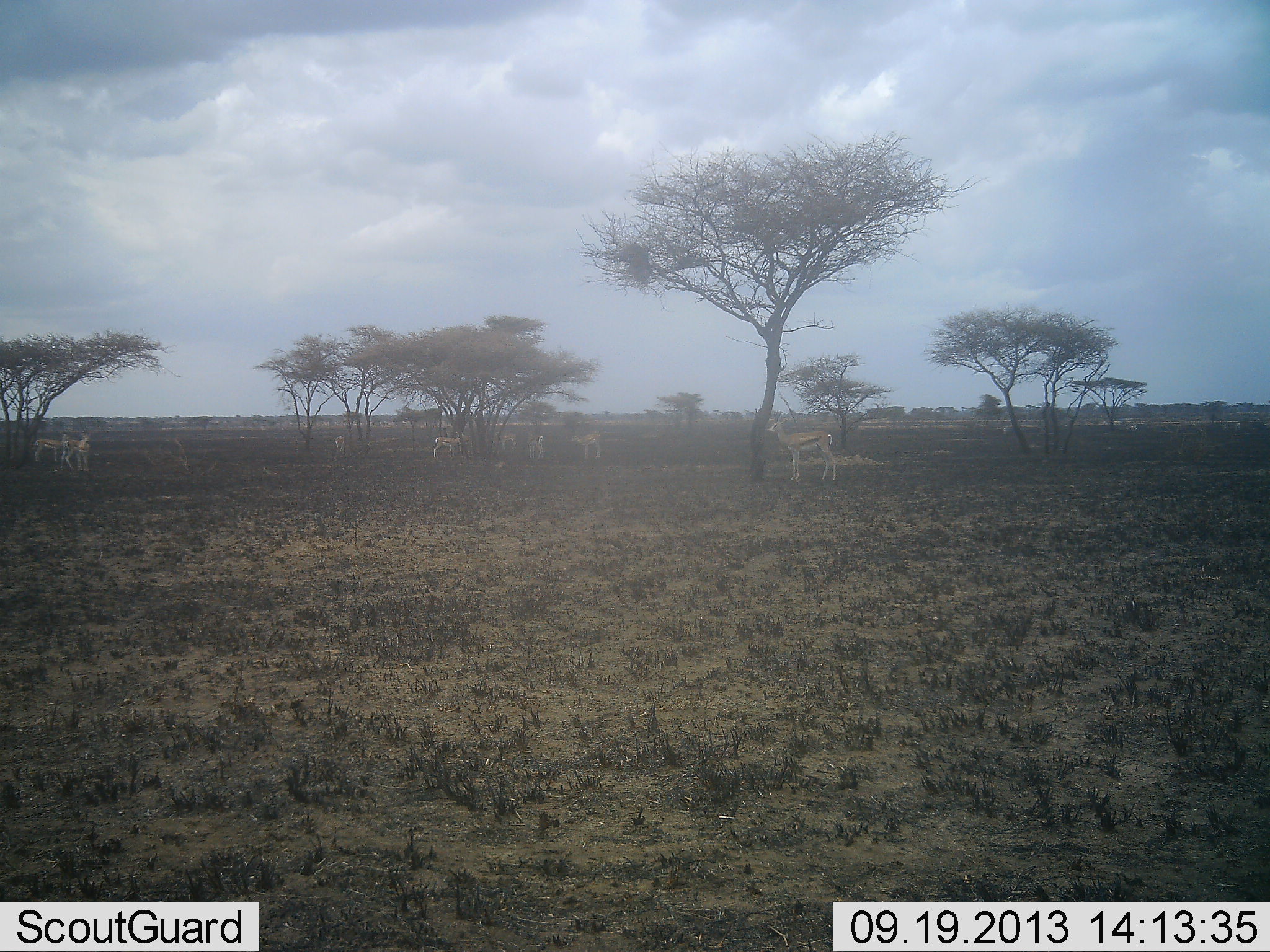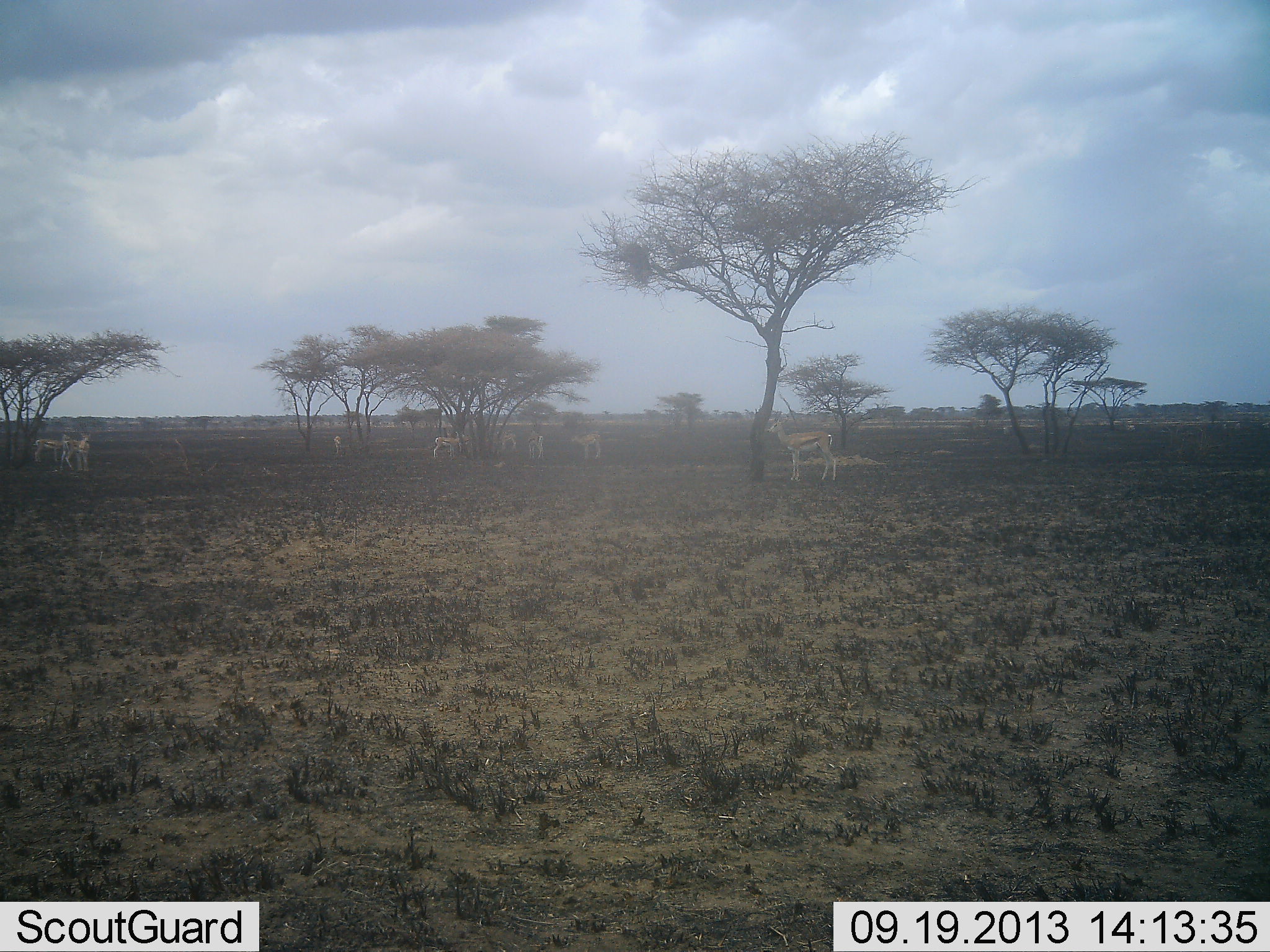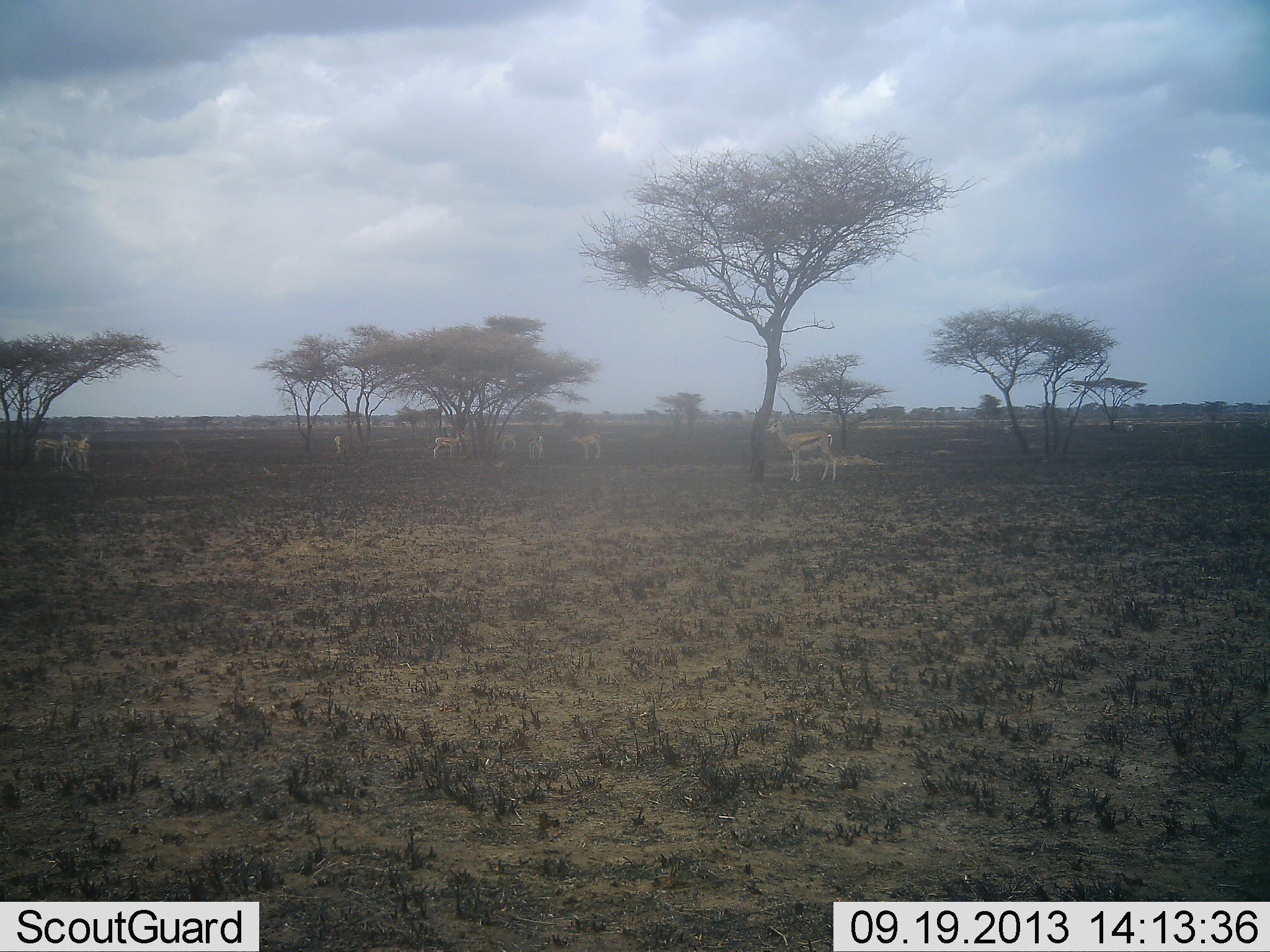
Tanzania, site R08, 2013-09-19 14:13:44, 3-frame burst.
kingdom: Animalia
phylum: Chordata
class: Mammalia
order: Artiodactyla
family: Bovidae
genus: Eudorcas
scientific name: Eudorcas thomsonii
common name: thomson's gazelle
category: gazellethomsons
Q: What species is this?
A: Gazellethomsons (thomson's gazelle) (Eudorcas thomsonii).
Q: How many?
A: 9.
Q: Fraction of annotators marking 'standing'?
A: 93%.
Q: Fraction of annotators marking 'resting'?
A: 7%.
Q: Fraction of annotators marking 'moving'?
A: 13%.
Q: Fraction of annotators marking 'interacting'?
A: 7%.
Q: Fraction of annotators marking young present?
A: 0%.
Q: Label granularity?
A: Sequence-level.